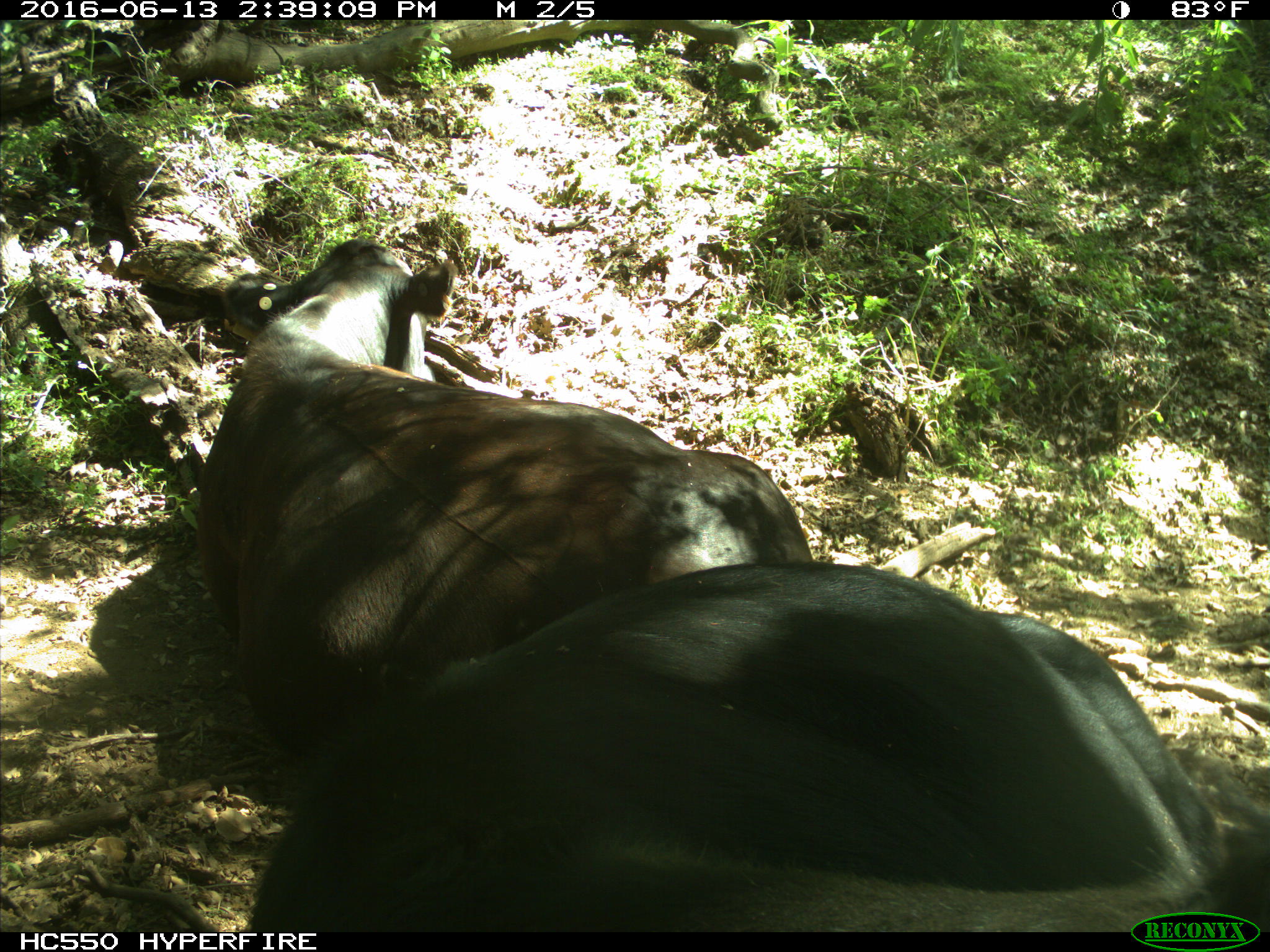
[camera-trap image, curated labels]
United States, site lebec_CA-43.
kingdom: Animalia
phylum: Chordata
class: Mammalia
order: Artiodactyla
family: Bovidae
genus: Bos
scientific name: Bos taurus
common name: domestic cow